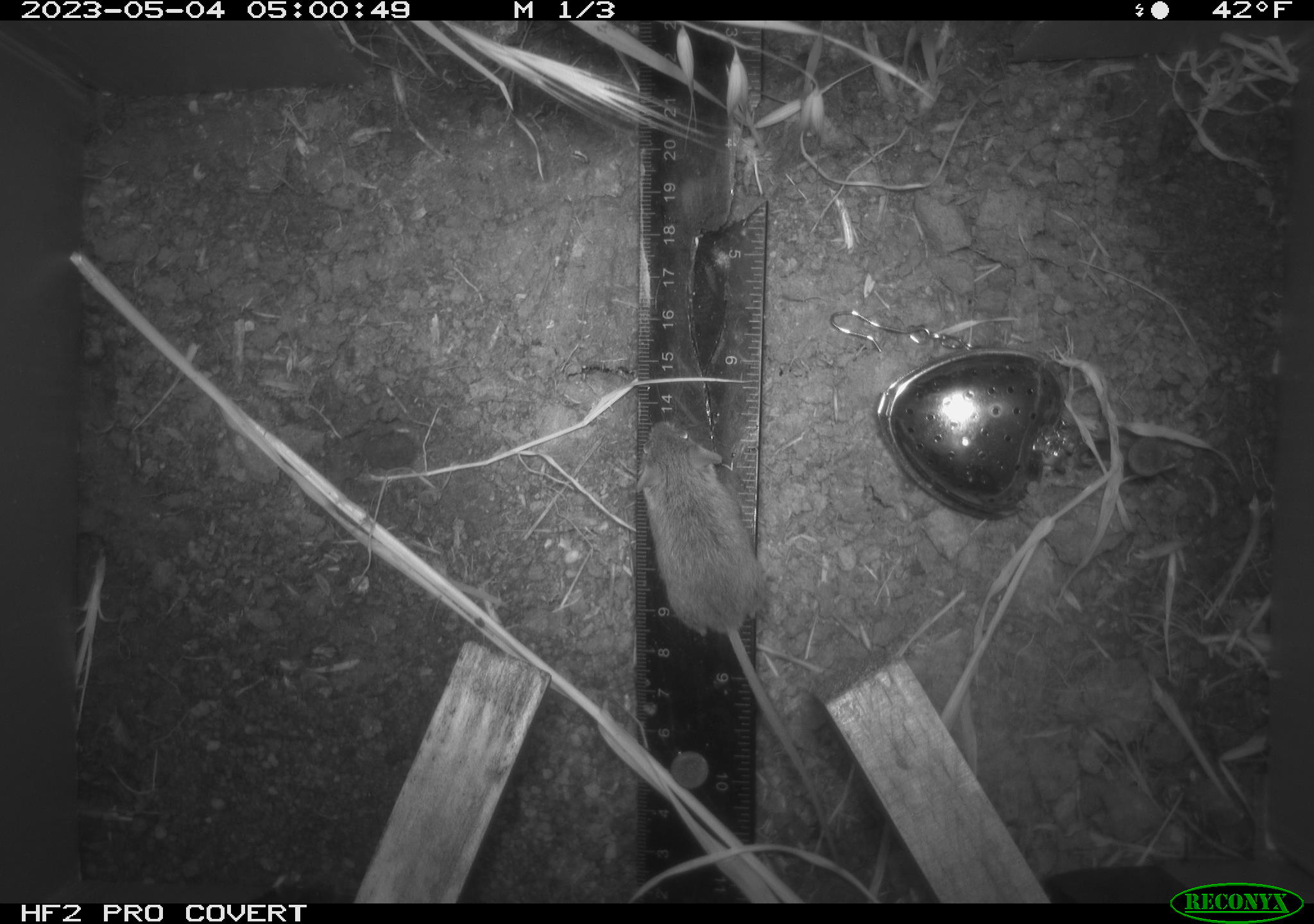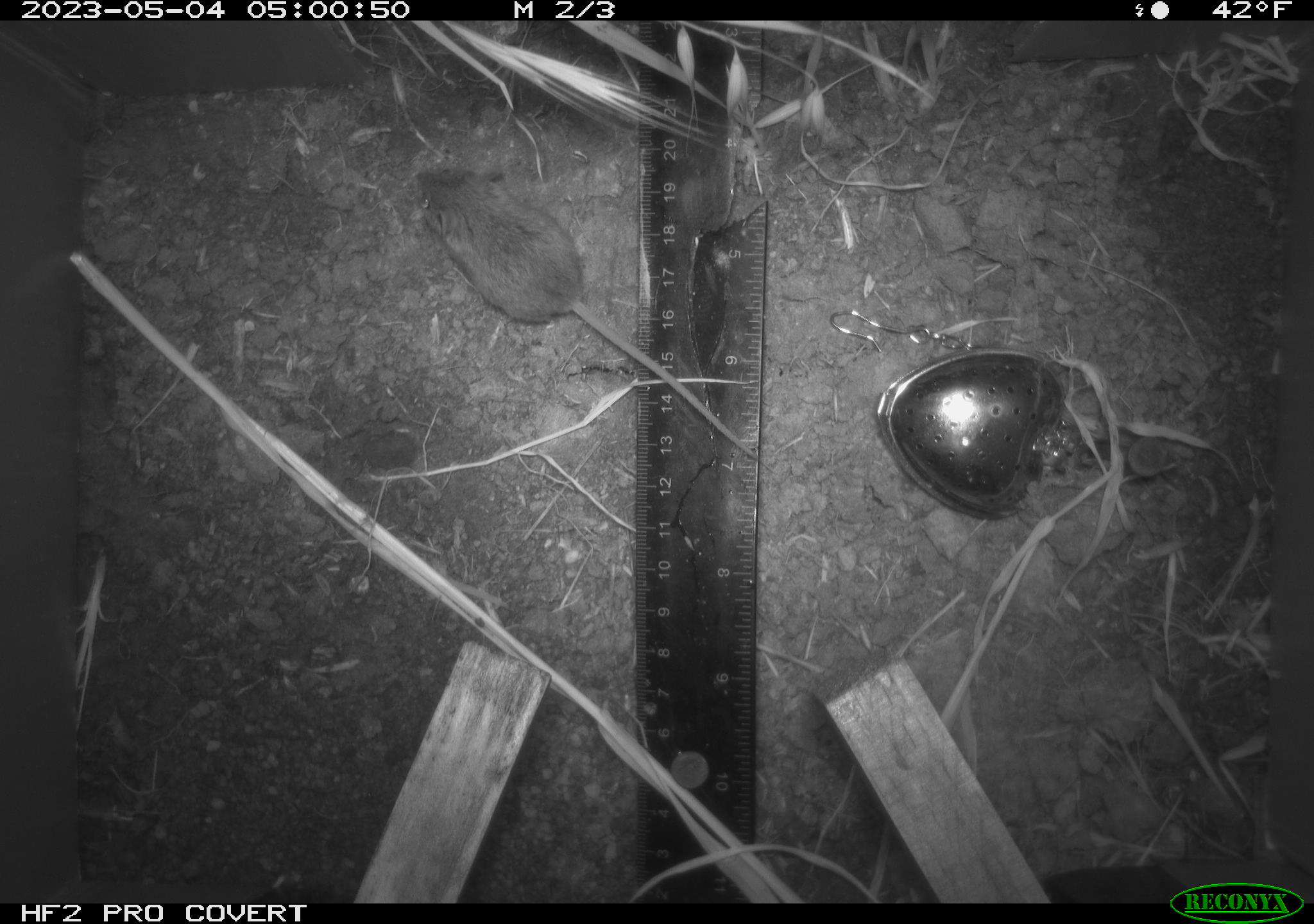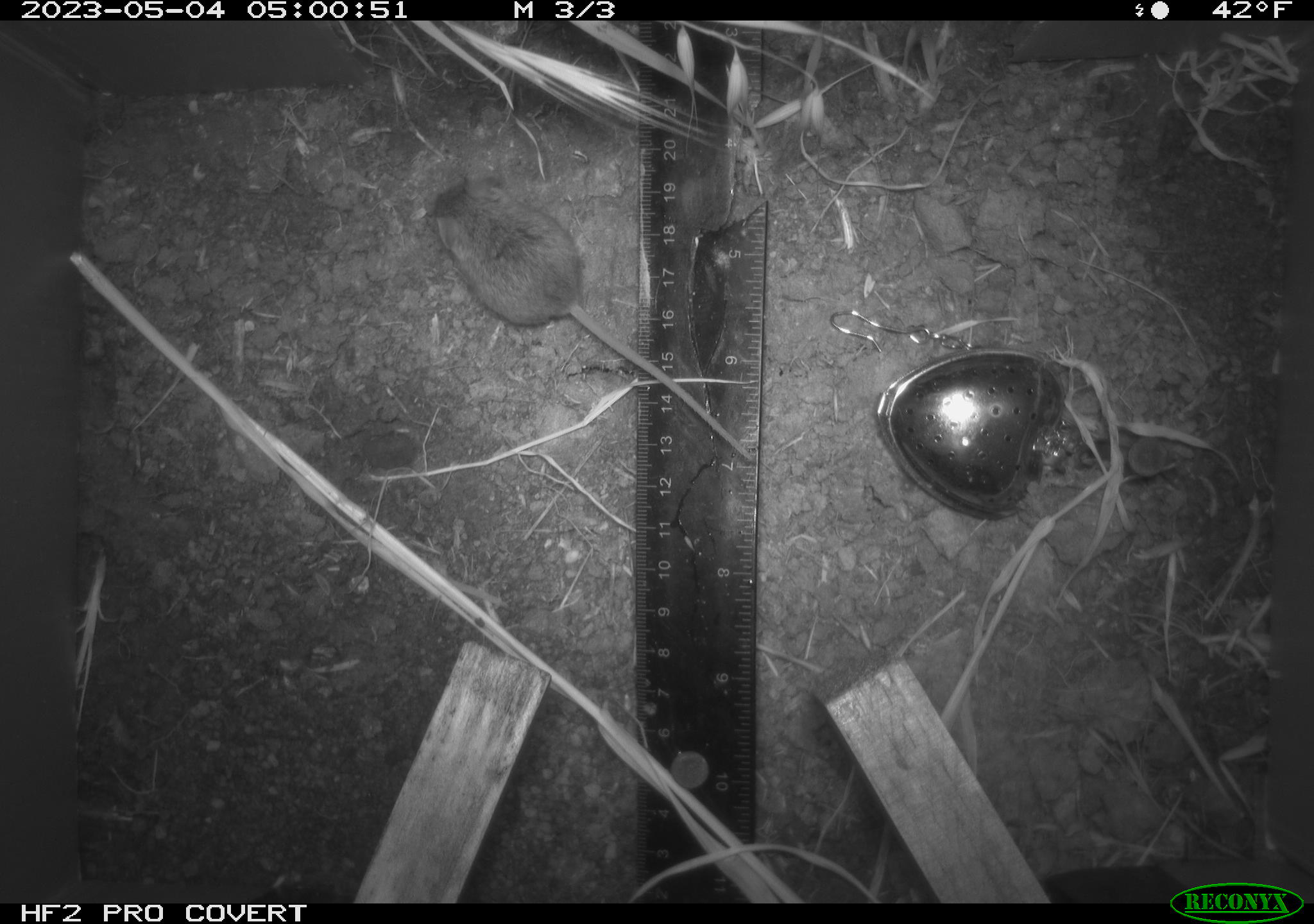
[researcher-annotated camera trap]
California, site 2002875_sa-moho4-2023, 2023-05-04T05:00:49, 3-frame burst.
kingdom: Animalia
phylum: Chordata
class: Mammalia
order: Rodentia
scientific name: Rodentia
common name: mouse species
Mouse species (Rodentia).